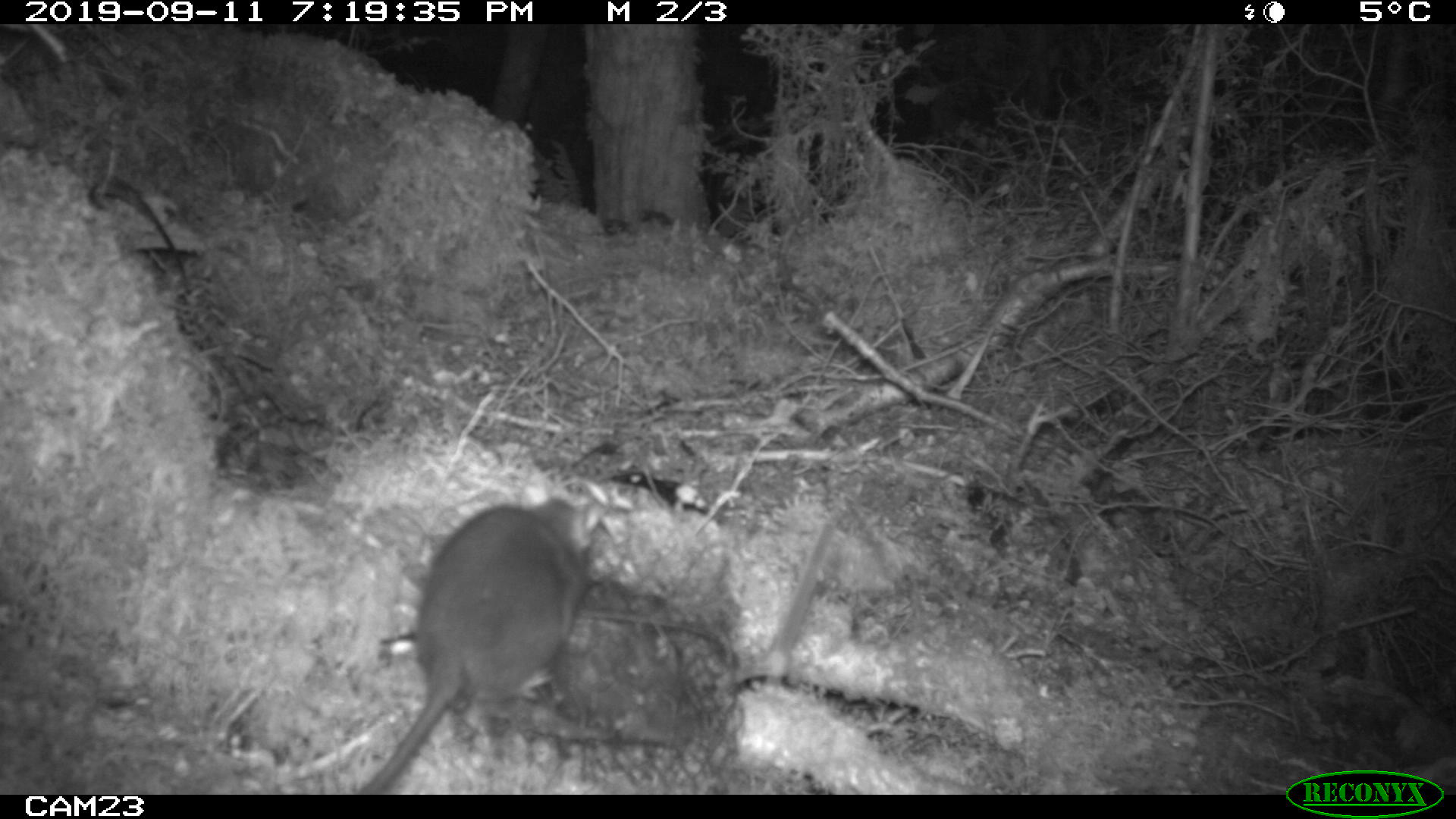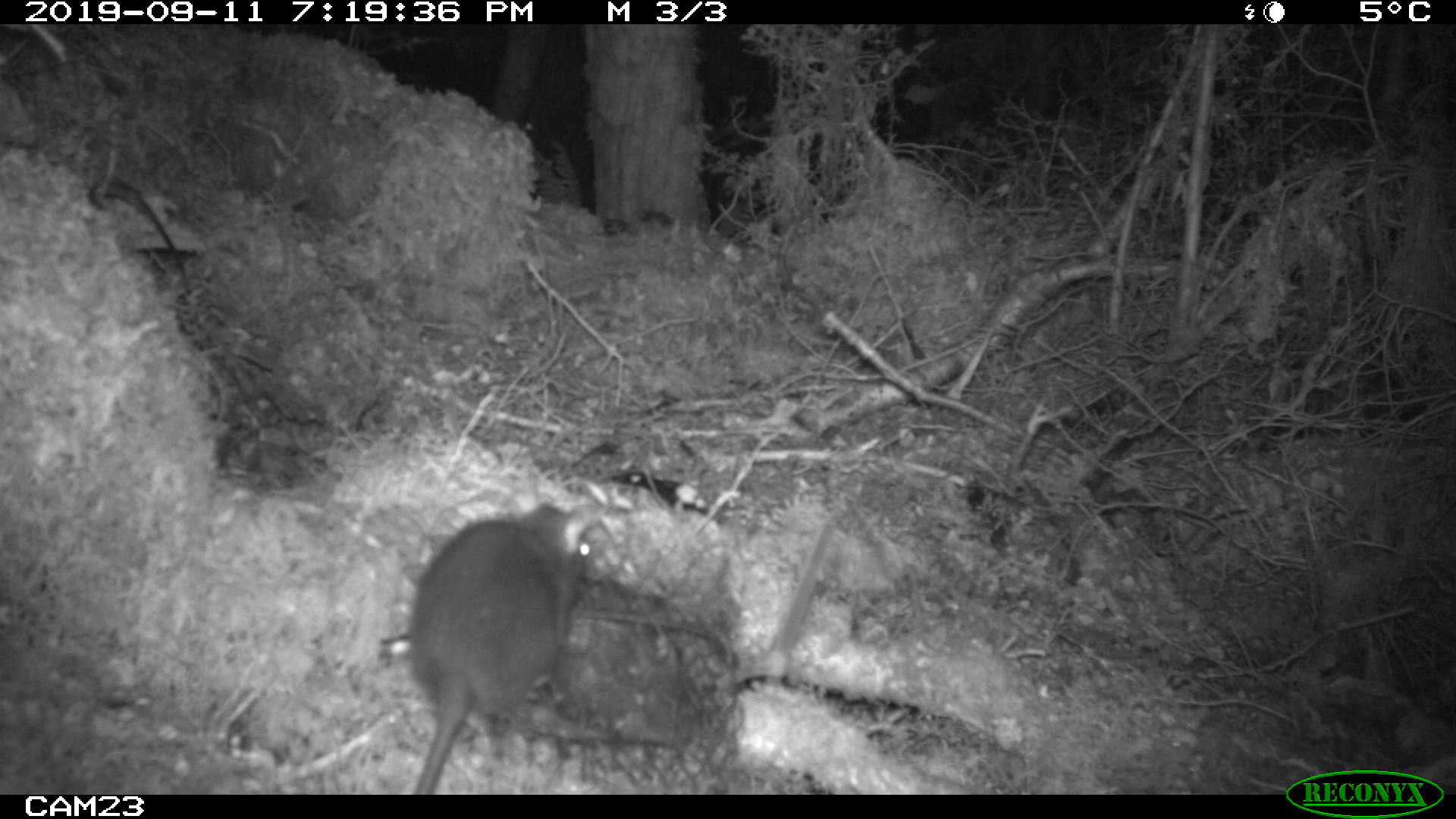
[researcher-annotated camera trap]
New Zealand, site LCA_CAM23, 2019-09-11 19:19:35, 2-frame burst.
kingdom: Animalia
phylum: Chordata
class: Mammalia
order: Rodentia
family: Muridae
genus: Rattus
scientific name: Rattus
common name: rat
Rat (Rattus).